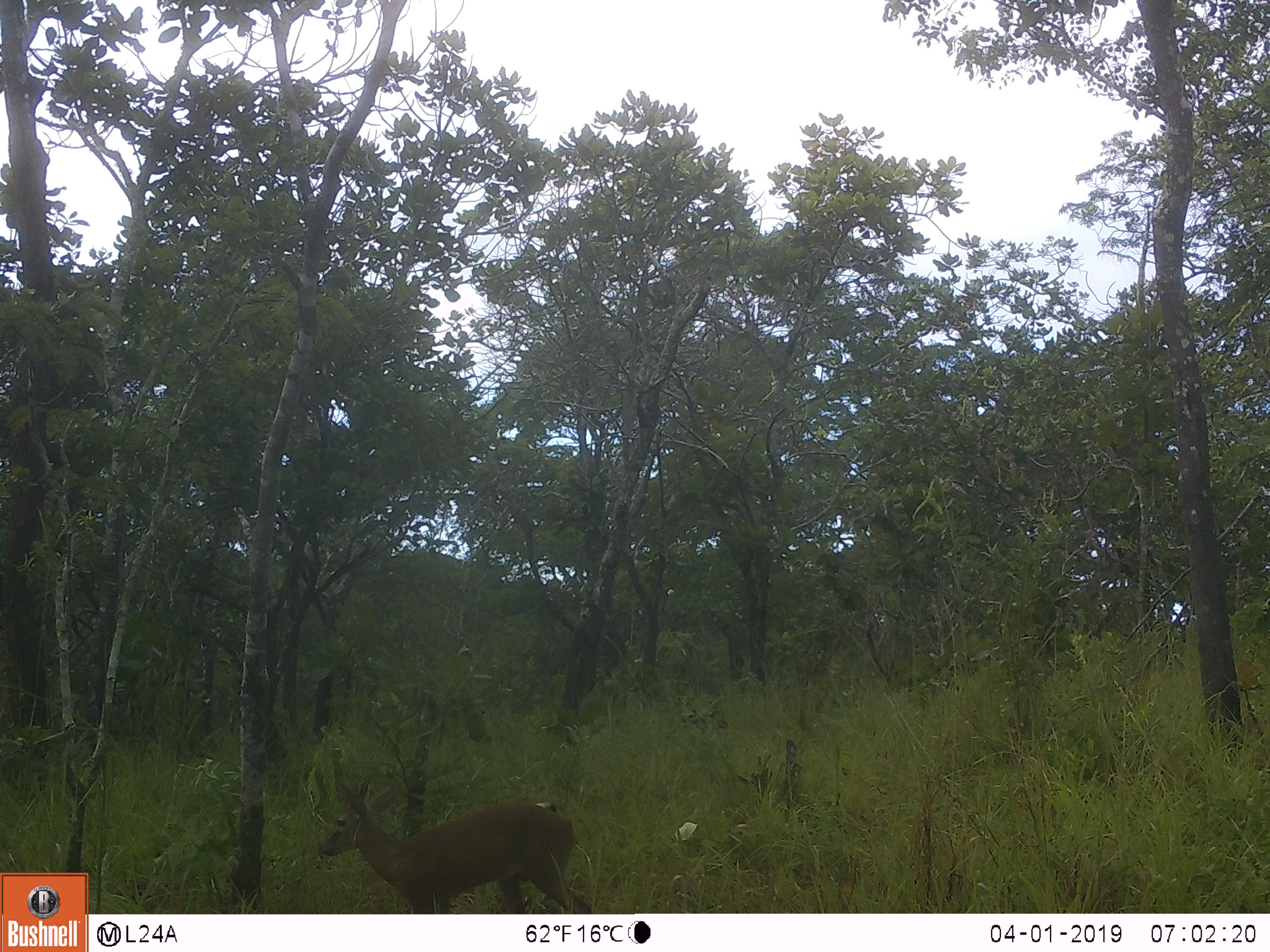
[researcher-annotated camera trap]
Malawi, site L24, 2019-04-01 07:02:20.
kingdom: Animalia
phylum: Chordata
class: Mammalia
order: Artiodactyla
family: Bovidae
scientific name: Antilopinae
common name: small antelope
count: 1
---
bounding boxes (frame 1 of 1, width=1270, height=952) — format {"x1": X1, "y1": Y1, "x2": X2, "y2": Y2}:
small antelope: {"x1": 312, "y1": 760, "x2": 602, "y2": 908}